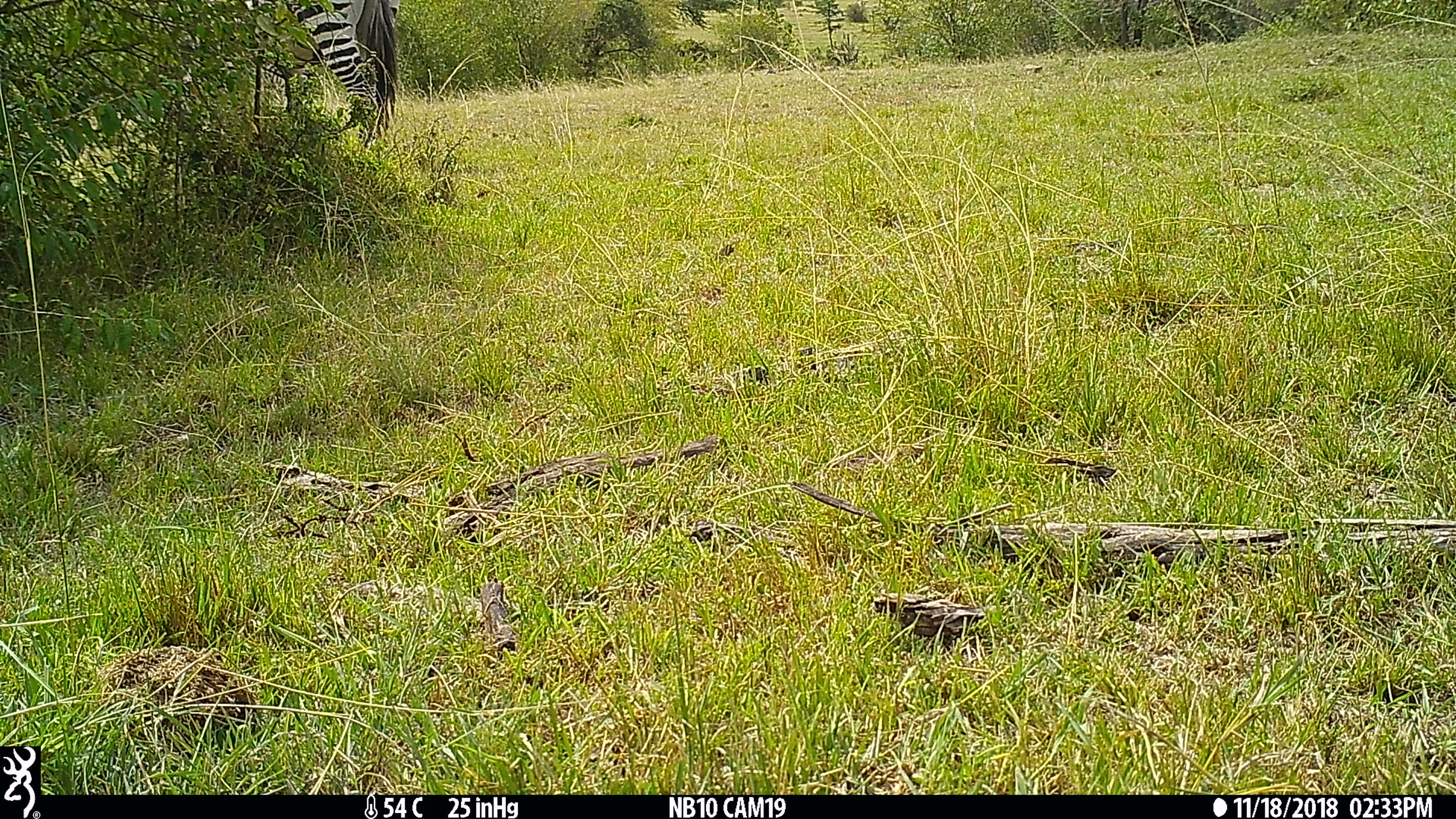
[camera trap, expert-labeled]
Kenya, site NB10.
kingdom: Animalia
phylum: Chordata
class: Mammalia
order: Perissodactyla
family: Equidae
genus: Equus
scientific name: Equus quagga burchellii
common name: burchell's zebra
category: zebra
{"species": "zebra (burchell's zebra) (Equus quagga burchellii)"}